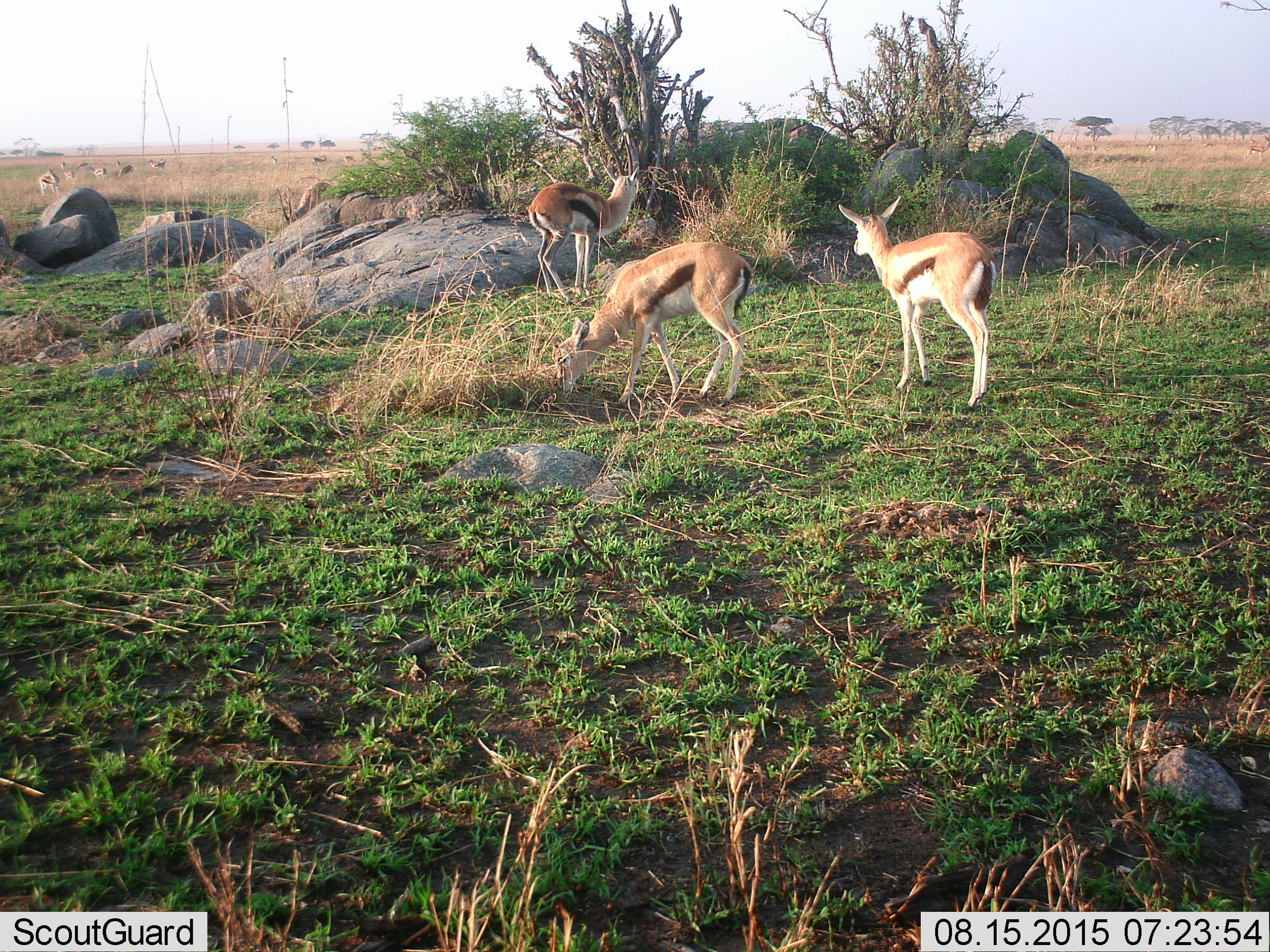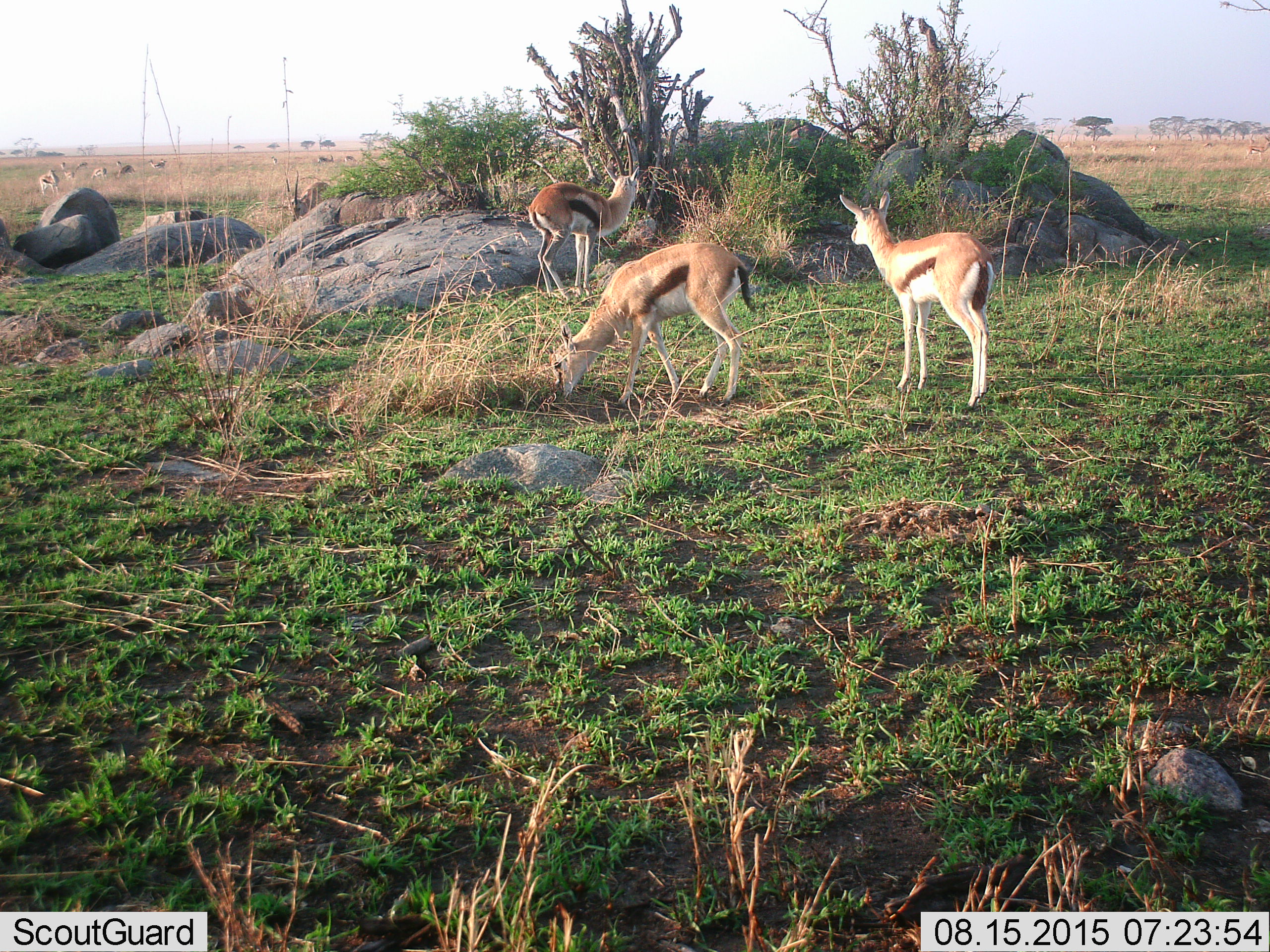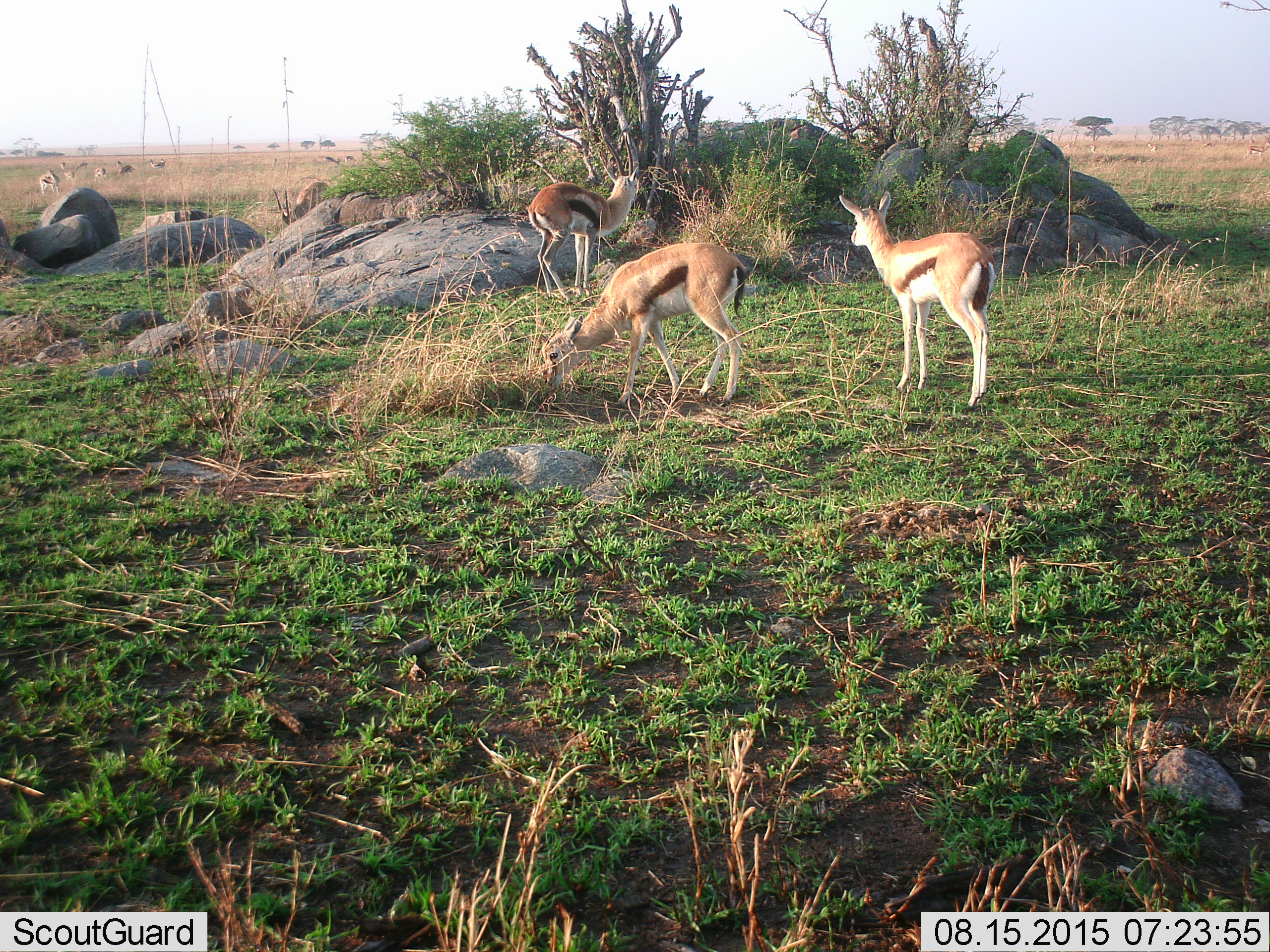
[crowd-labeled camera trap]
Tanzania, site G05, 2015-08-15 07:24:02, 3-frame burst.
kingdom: Animalia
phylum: Chordata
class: Mammalia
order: Artiodactyla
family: Bovidae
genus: Eudorcas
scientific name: Eudorcas thomsonii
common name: thomson's gazelle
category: gazellethomsons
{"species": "gazellethomsons (thomson's gazelle) (Eudorcas thomsonii)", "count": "11-50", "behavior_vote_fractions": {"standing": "75%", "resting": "10%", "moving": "55%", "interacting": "5%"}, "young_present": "40%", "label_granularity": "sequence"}